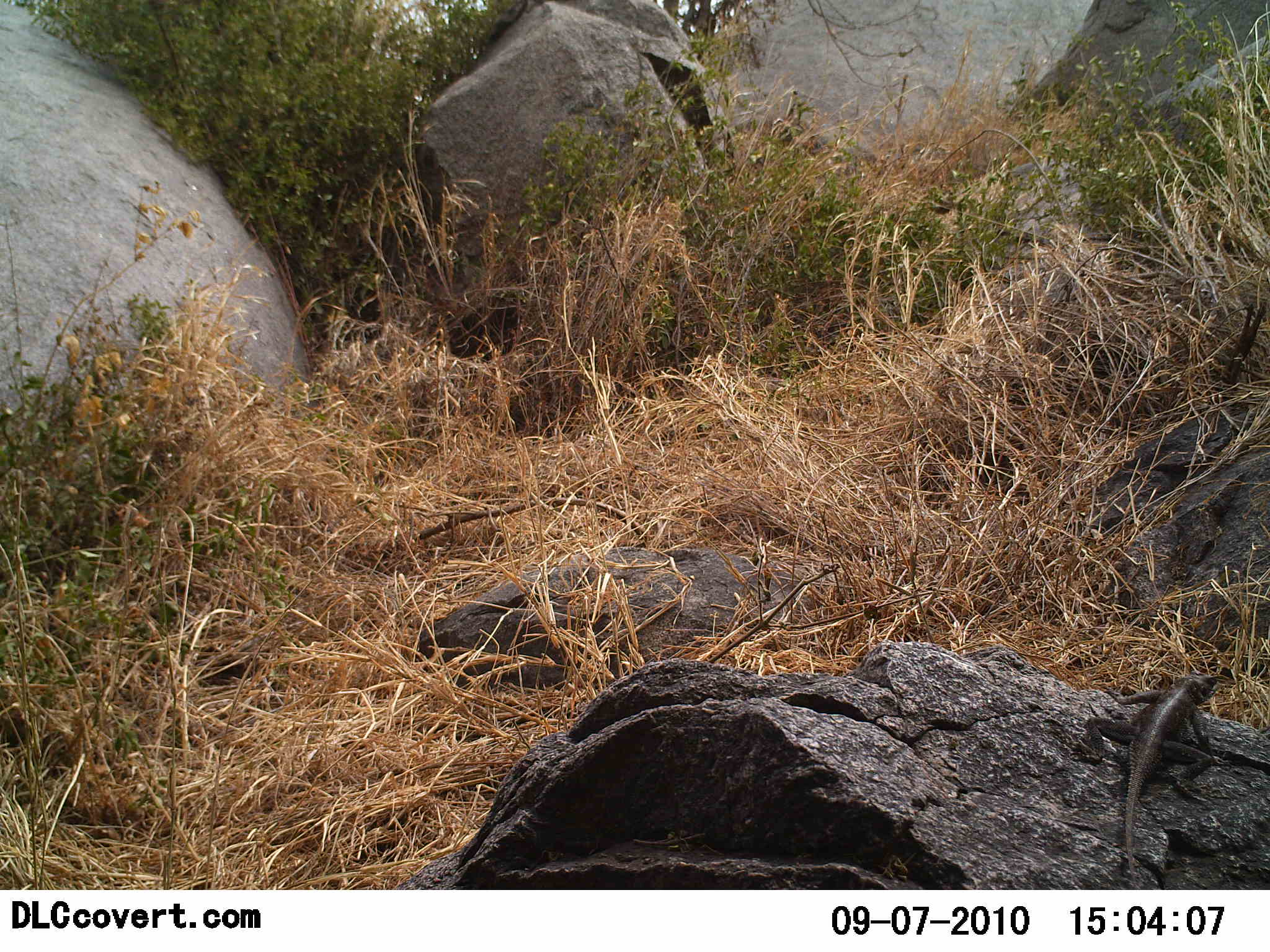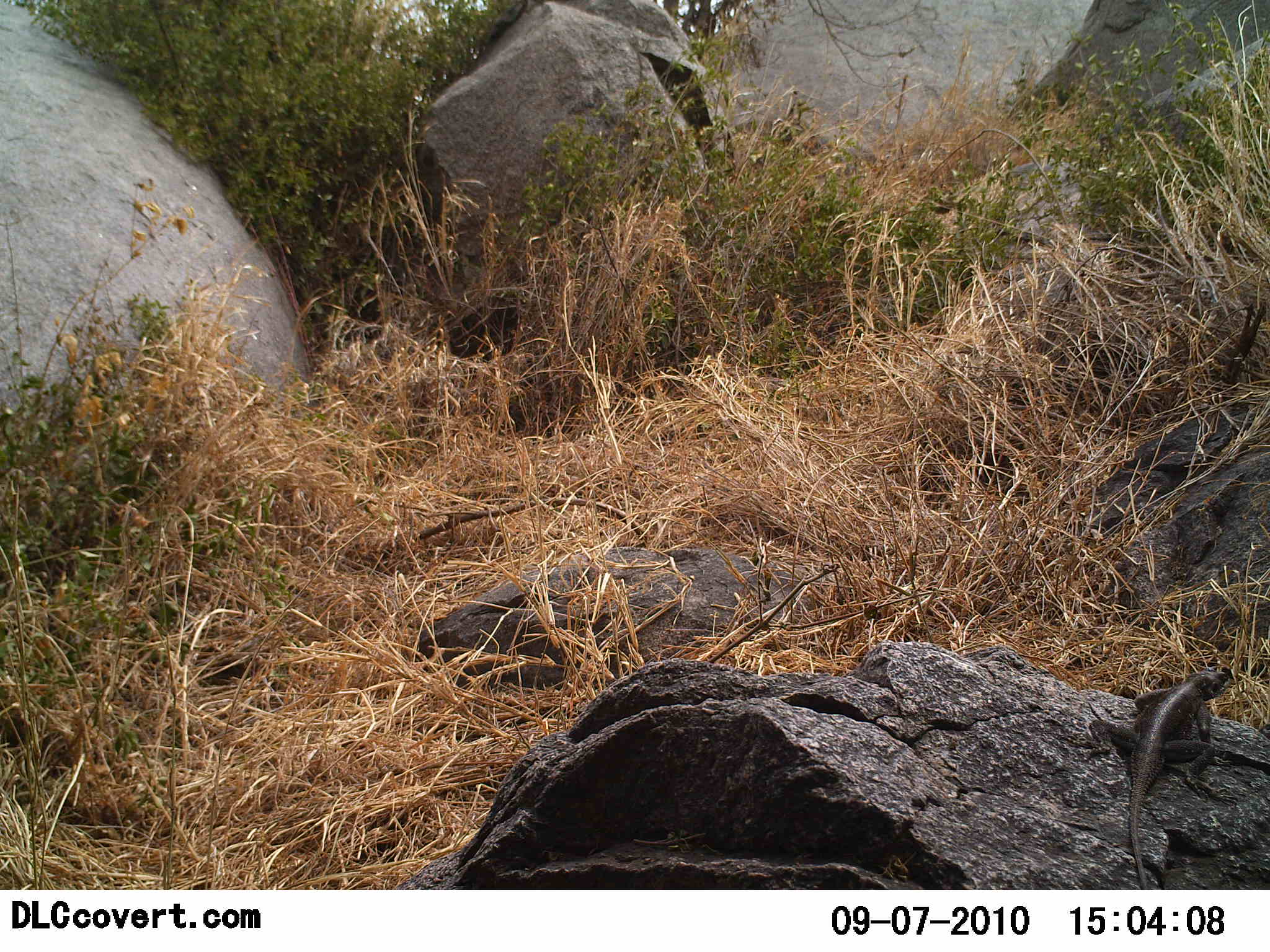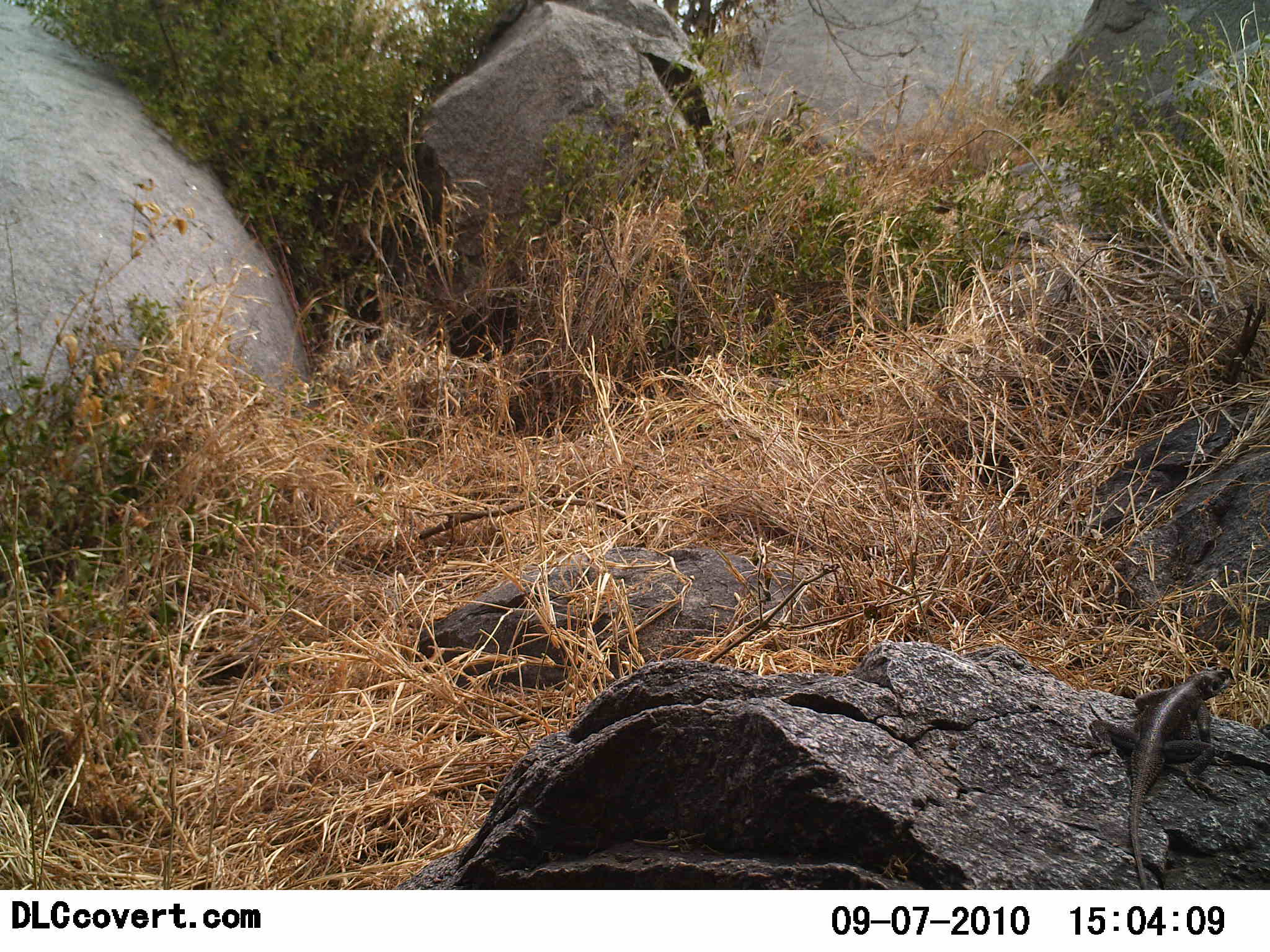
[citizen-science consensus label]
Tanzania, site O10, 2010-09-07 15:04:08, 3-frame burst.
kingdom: Animalia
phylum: Chordata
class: Reptilia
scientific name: Reptilia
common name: reptiles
Reptiles (Reptilia), count 1. Behavior (volunteer vote fractions): standing 31%, resting 54%, moving 38%, interacting 0%. Young present (vote fraction): 0%. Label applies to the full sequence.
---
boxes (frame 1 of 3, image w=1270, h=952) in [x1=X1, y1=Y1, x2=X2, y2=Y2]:
animal: [x1=1076, y1=673, x2=1231, y2=882]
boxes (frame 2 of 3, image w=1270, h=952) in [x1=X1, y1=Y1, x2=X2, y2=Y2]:
animal: [x1=1085, y1=668, x2=1238, y2=890]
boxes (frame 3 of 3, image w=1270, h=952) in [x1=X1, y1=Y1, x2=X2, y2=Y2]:
animal: [x1=1083, y1=669, x2=1238, y2=890]